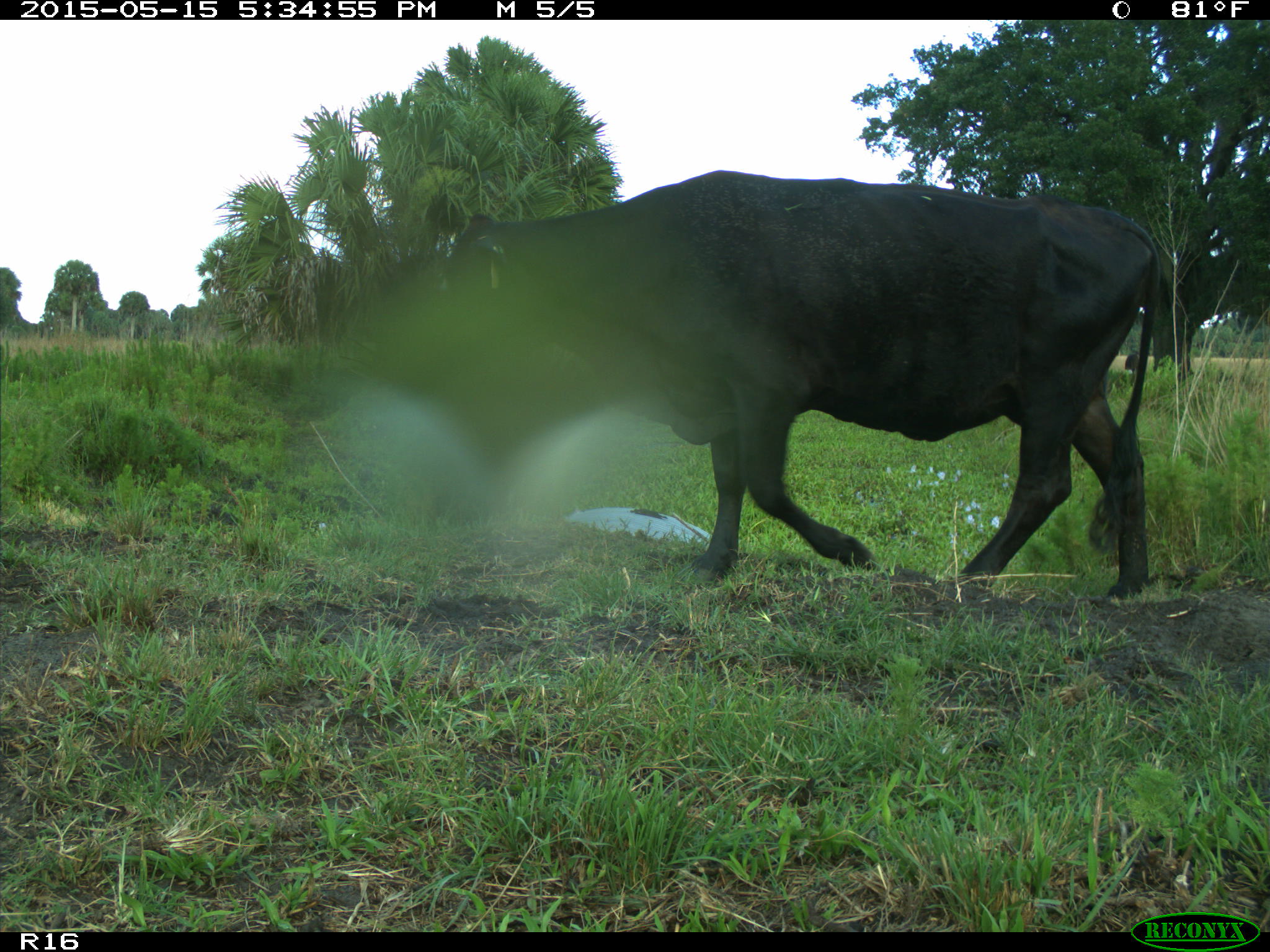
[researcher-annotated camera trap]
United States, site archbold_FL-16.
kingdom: Animalia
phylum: Chordata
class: Mammalia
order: Artiodactyla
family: Bovidae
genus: Bos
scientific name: Bos taurus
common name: domestic cow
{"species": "Bos taurus (domestic cow)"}